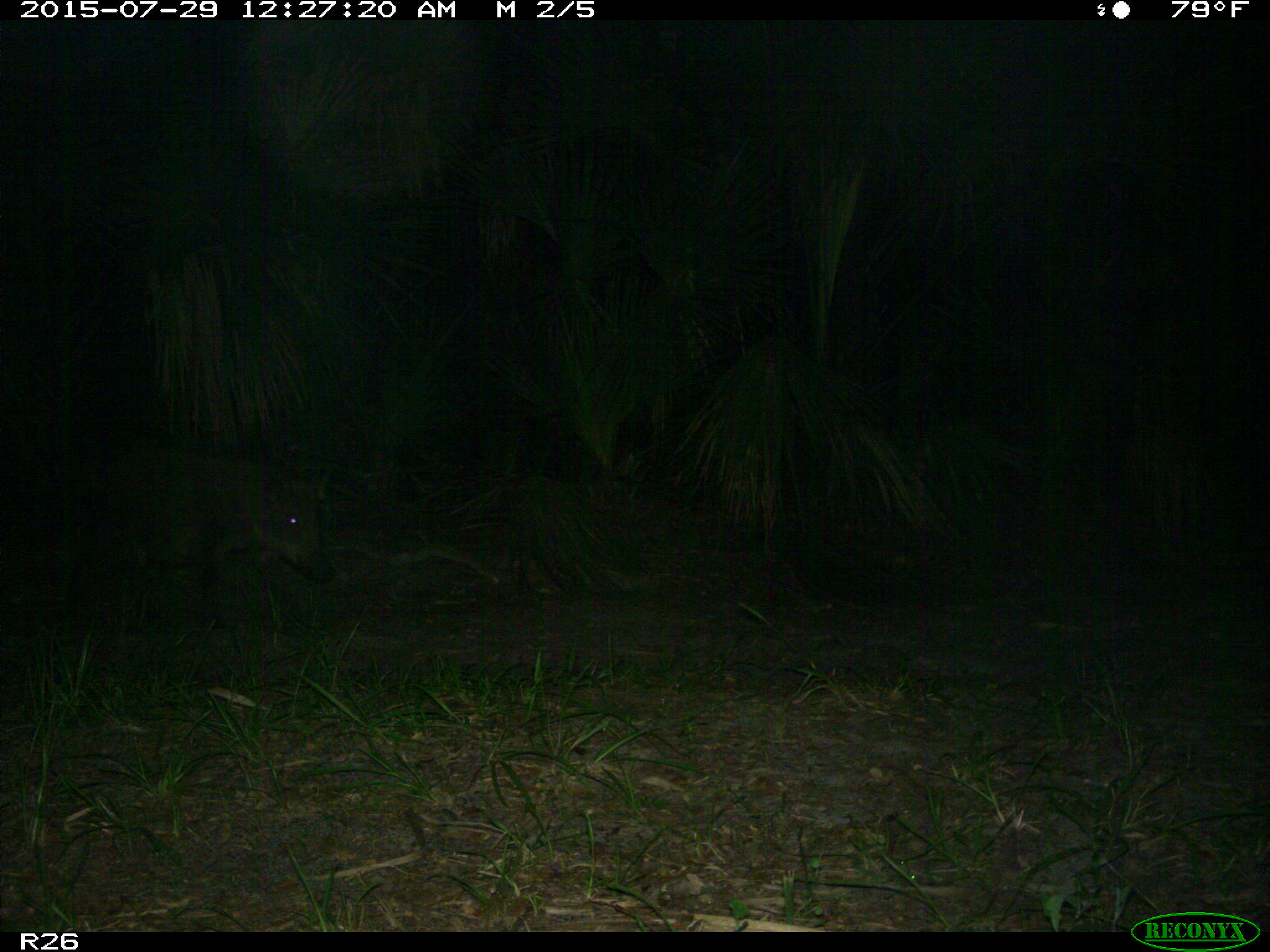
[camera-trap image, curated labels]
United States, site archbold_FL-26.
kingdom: Animalia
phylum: Chordata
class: Mammalia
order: Artiodactyla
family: Suidae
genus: Sus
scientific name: Sus scrofa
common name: wild boar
Sus scrofa (wild boar).